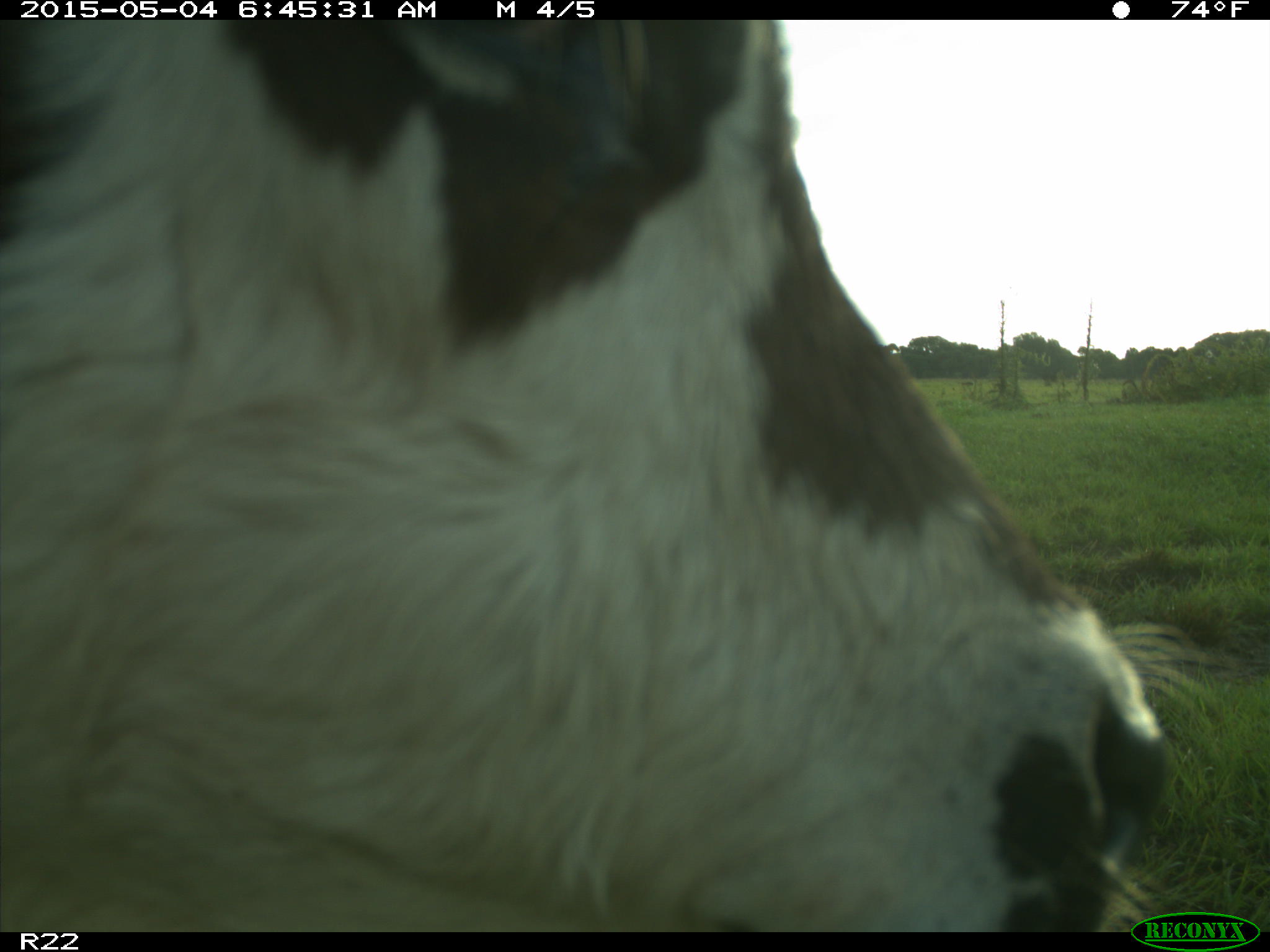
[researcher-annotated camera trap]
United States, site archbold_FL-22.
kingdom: Animalia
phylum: Chordata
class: Mammalia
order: Artiodactyla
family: Bovidae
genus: Bos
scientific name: Bos taurus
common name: domestic cow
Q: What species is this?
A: Bos taurus (domestic cow).